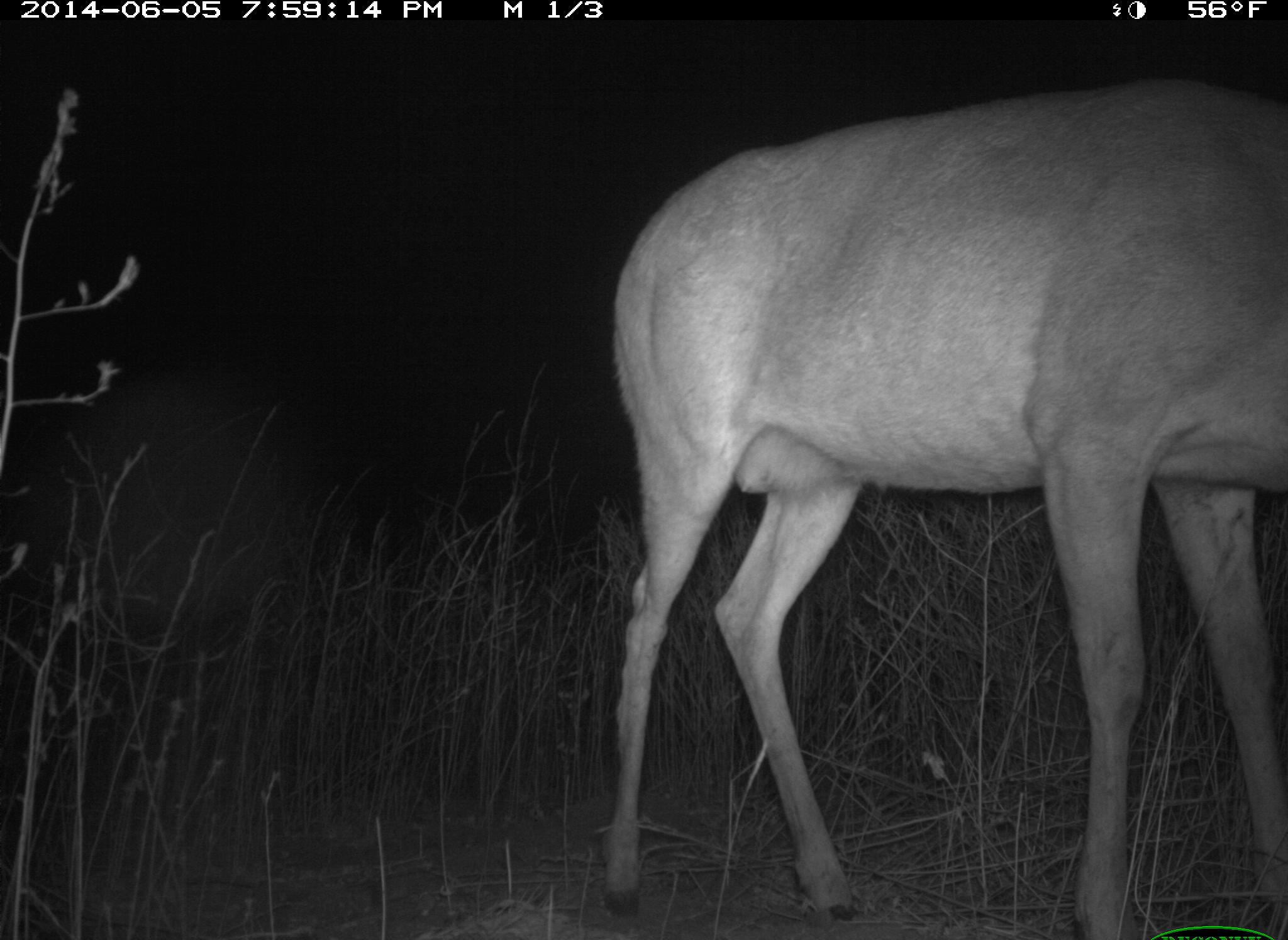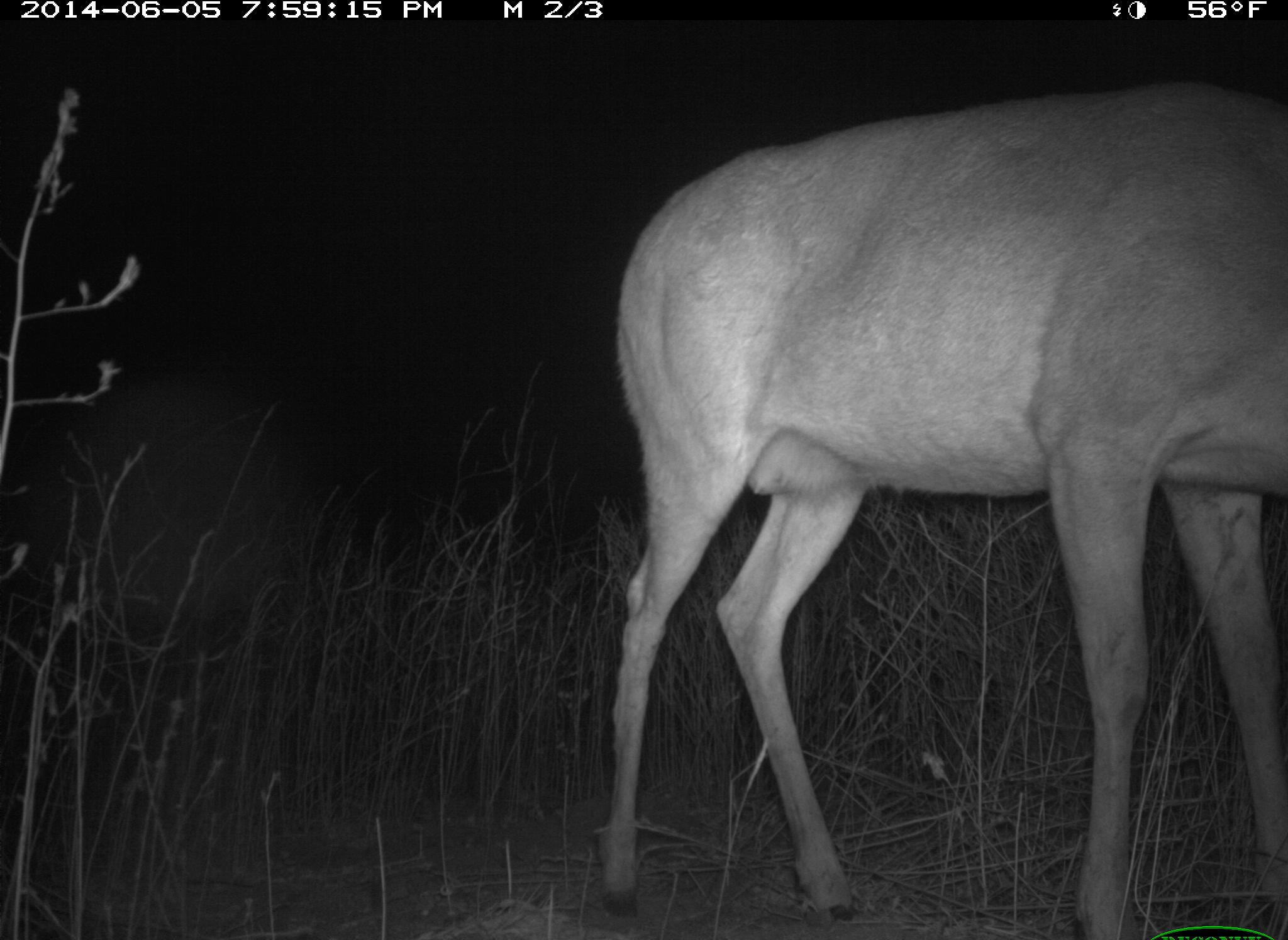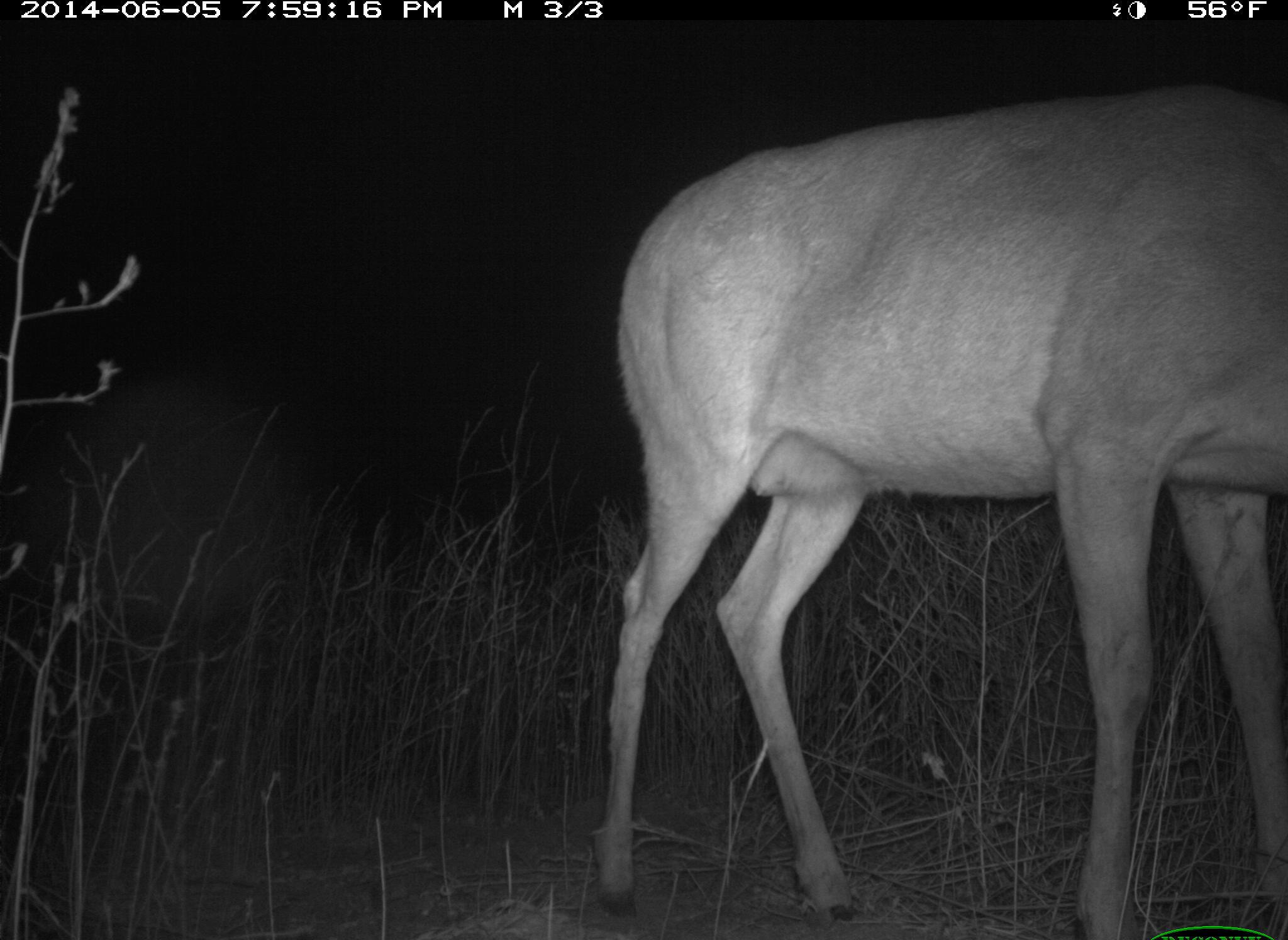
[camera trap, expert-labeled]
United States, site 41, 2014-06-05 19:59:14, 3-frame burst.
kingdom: Animalia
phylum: Chordata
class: Mammalia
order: Artiodactyla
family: Cervidae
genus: Odocoileus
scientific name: Odocoileus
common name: deer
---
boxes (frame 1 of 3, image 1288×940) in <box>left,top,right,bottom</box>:
deer: <box>604,77,1288,940</box>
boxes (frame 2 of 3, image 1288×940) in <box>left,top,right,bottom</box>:
deer: <box>595,80,1288,940</box>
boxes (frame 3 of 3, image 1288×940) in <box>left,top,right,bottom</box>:
deer: <box>592,91,1288,939</box>